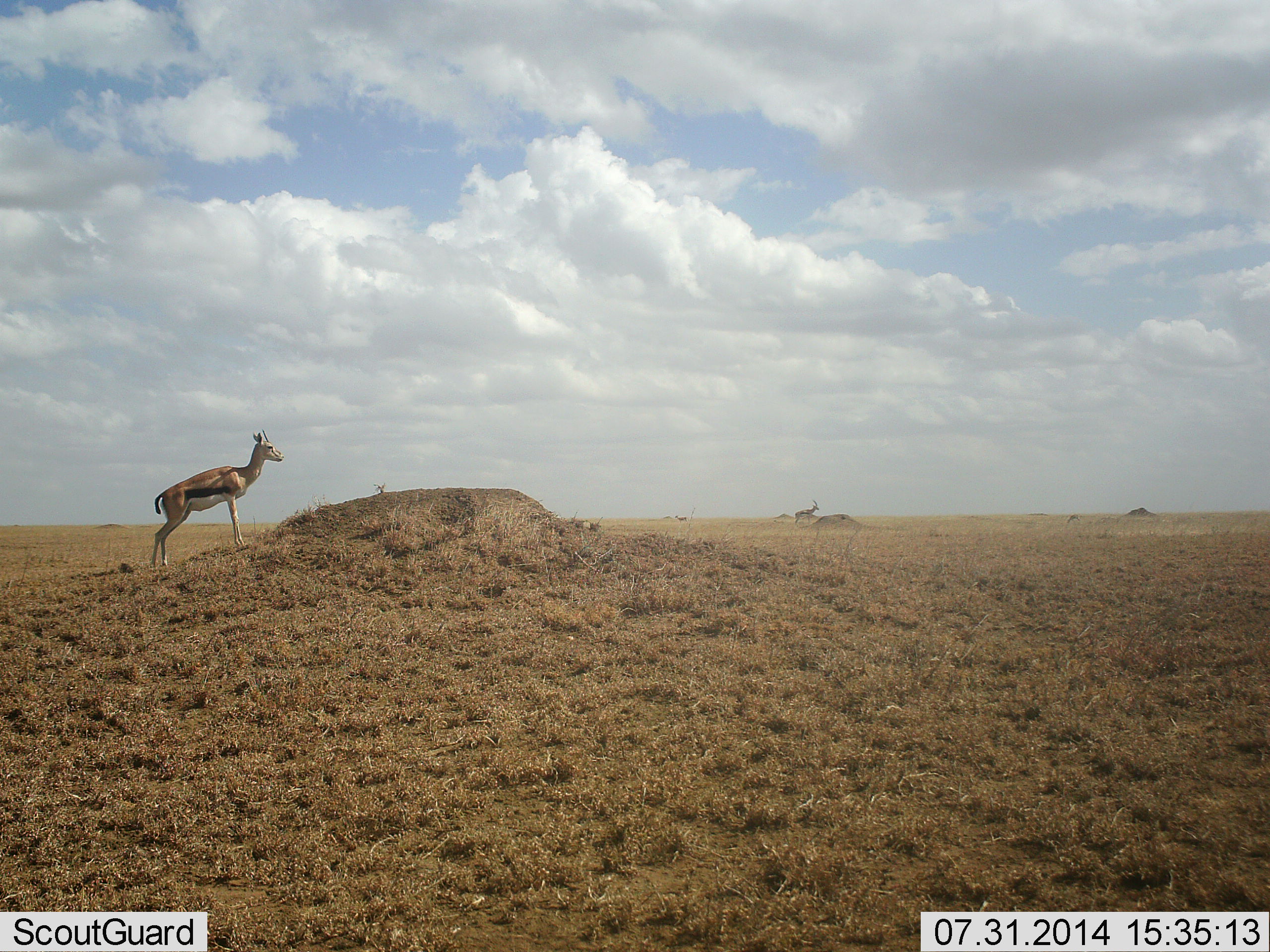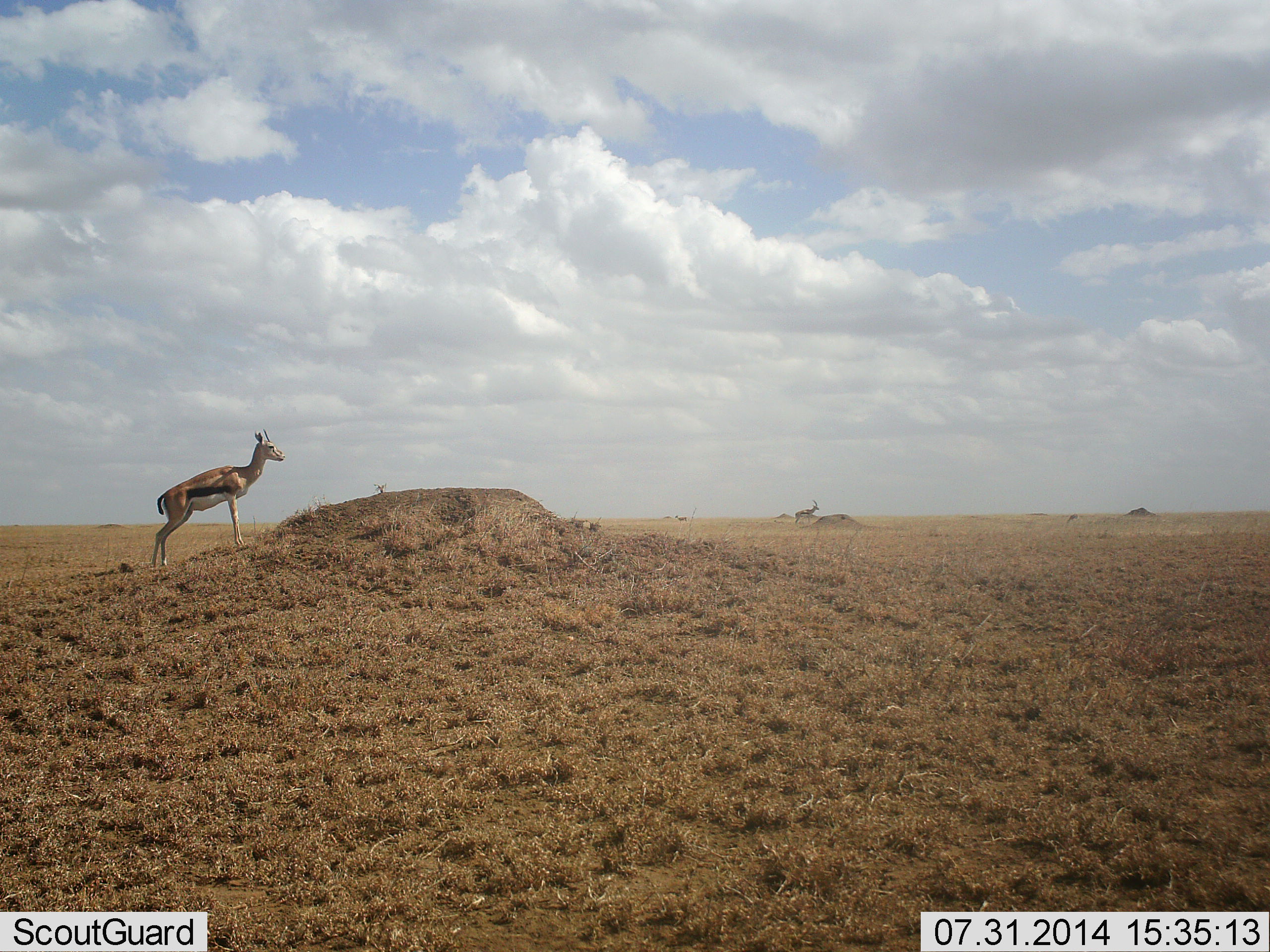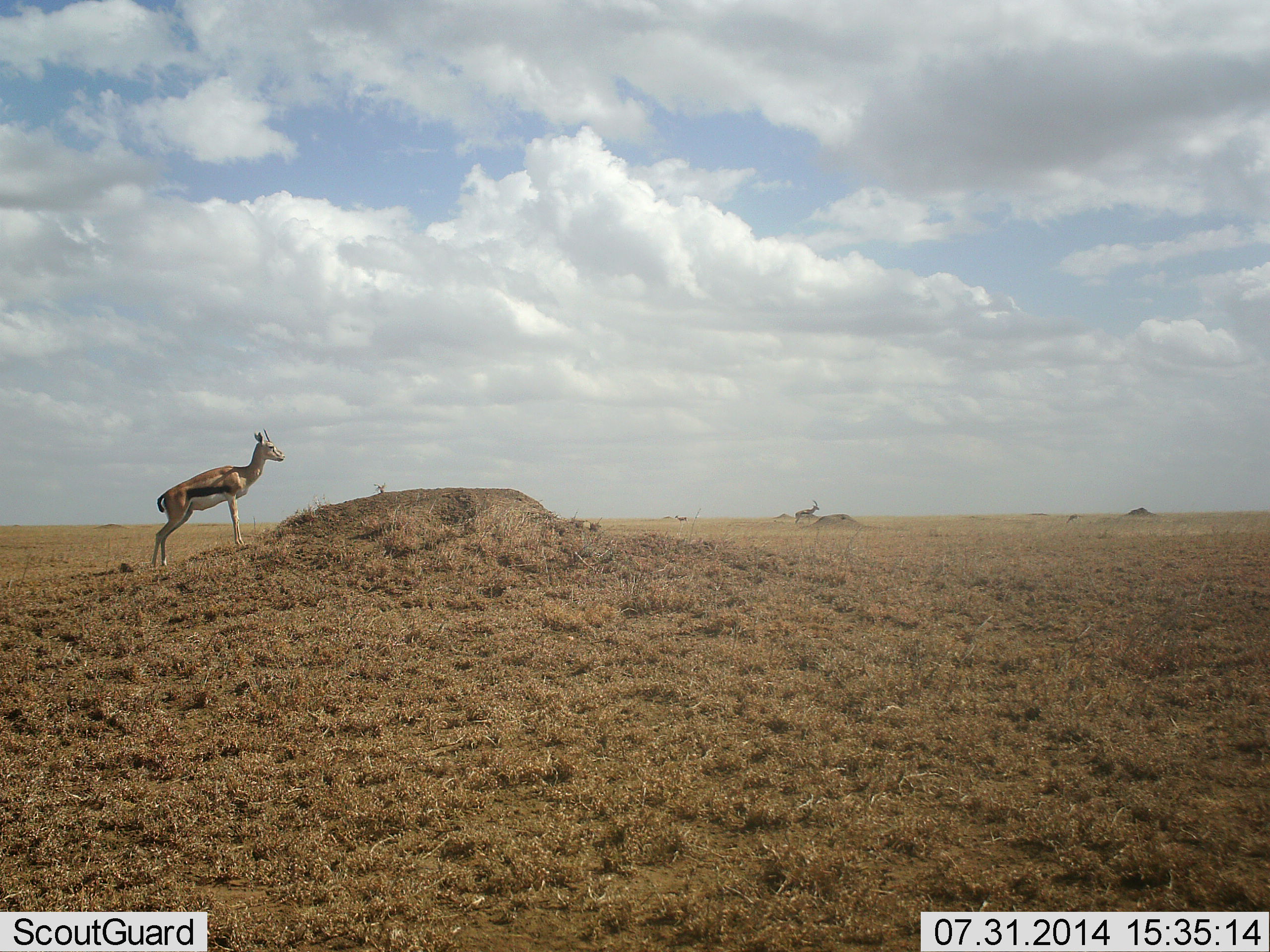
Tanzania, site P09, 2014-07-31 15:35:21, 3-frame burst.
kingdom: Animalia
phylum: Chordata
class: Mammalia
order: Artiodactyla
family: Bovidae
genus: Eudorcas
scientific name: Eudorcas thomsonii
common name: thomson's gazelle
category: gazellethomsons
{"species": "gazellethomsons (thomson's gazelle) (Eudorcas thomsonii)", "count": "2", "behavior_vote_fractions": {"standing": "100%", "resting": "0%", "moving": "0%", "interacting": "0%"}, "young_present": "0%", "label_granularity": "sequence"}